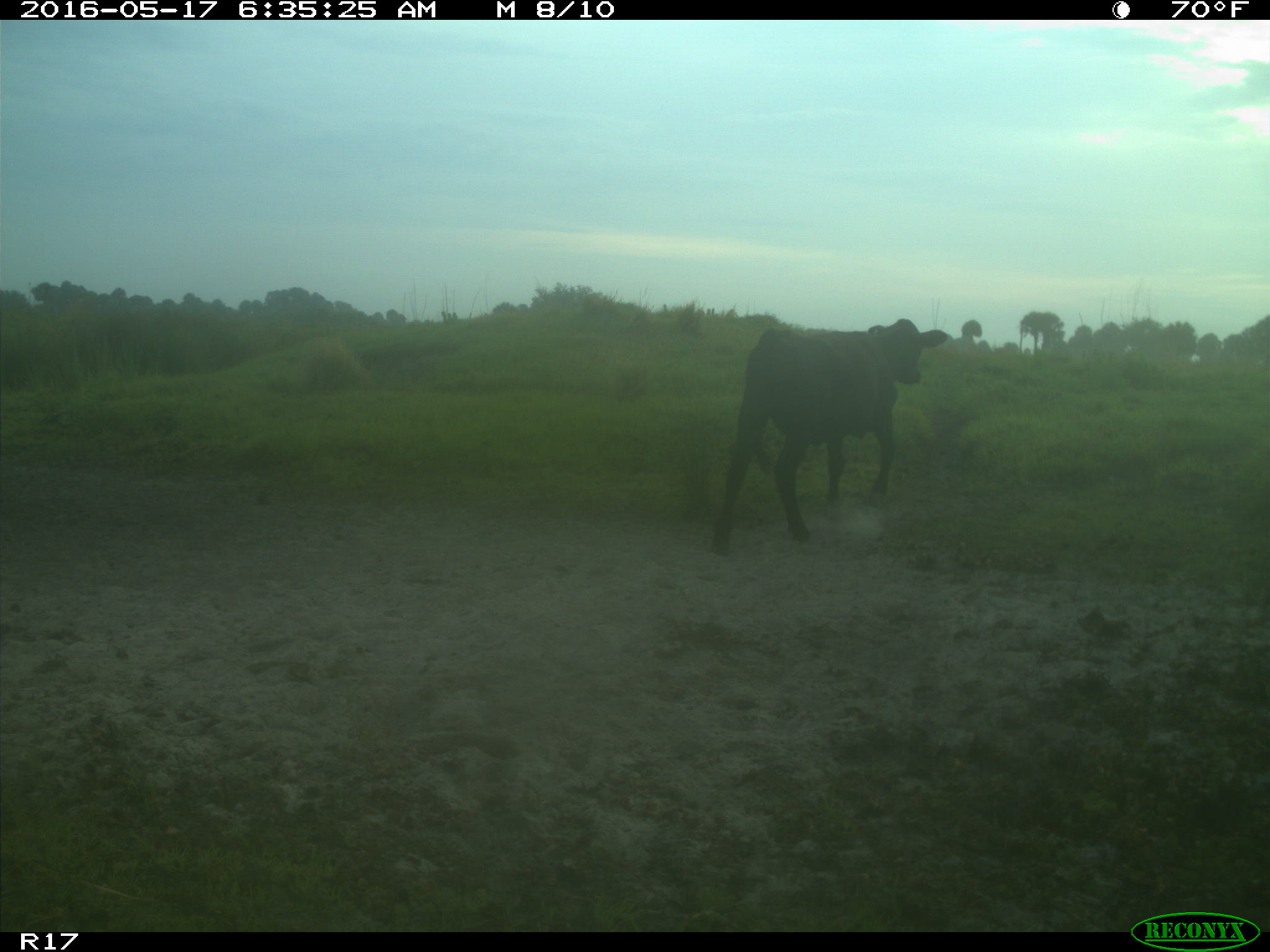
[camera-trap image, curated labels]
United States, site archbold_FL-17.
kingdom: Animalia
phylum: Chordata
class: Mammalia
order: Artiodactyla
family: Bovidae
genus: Bos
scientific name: Bos taurus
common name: domestic cow